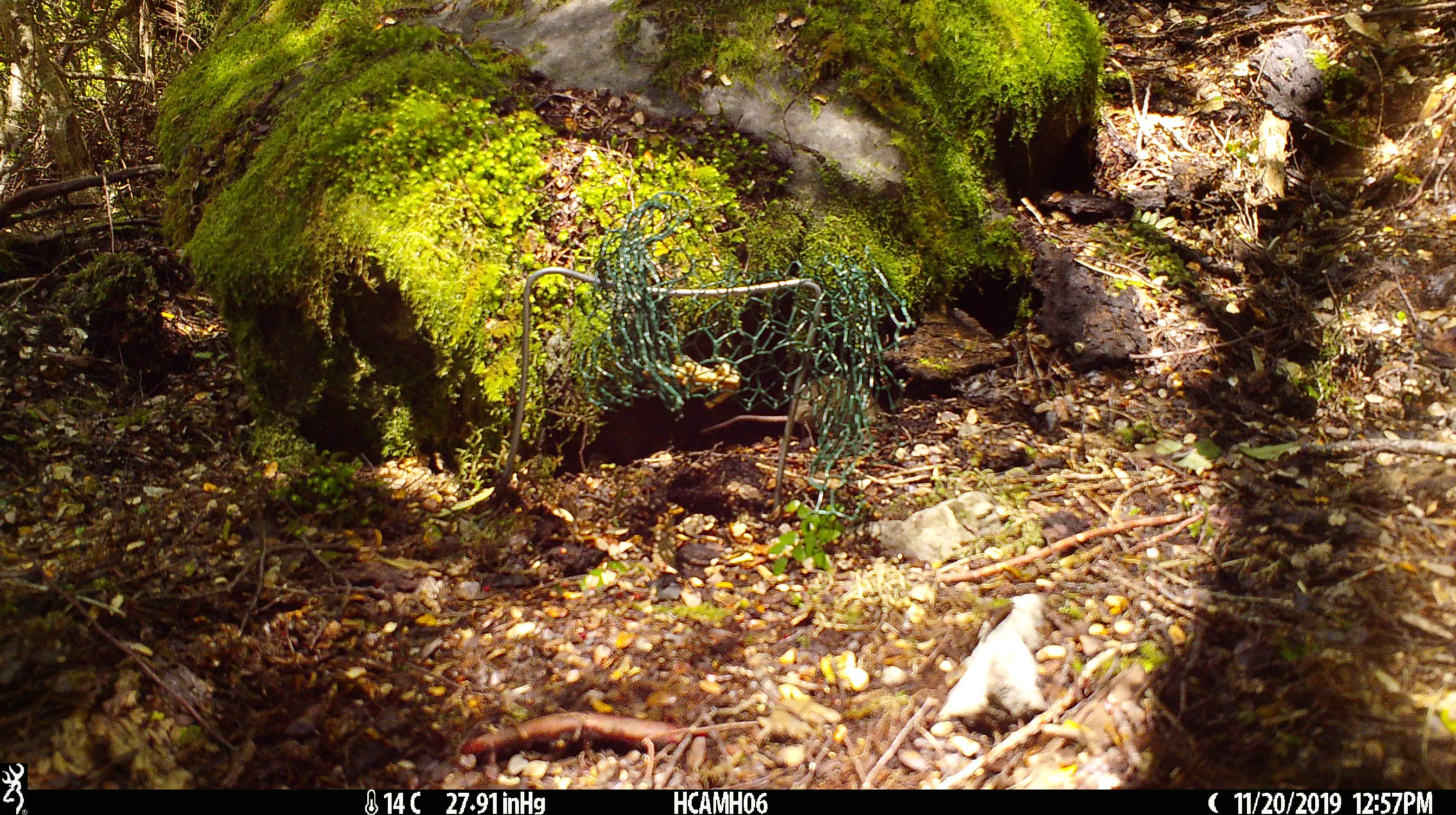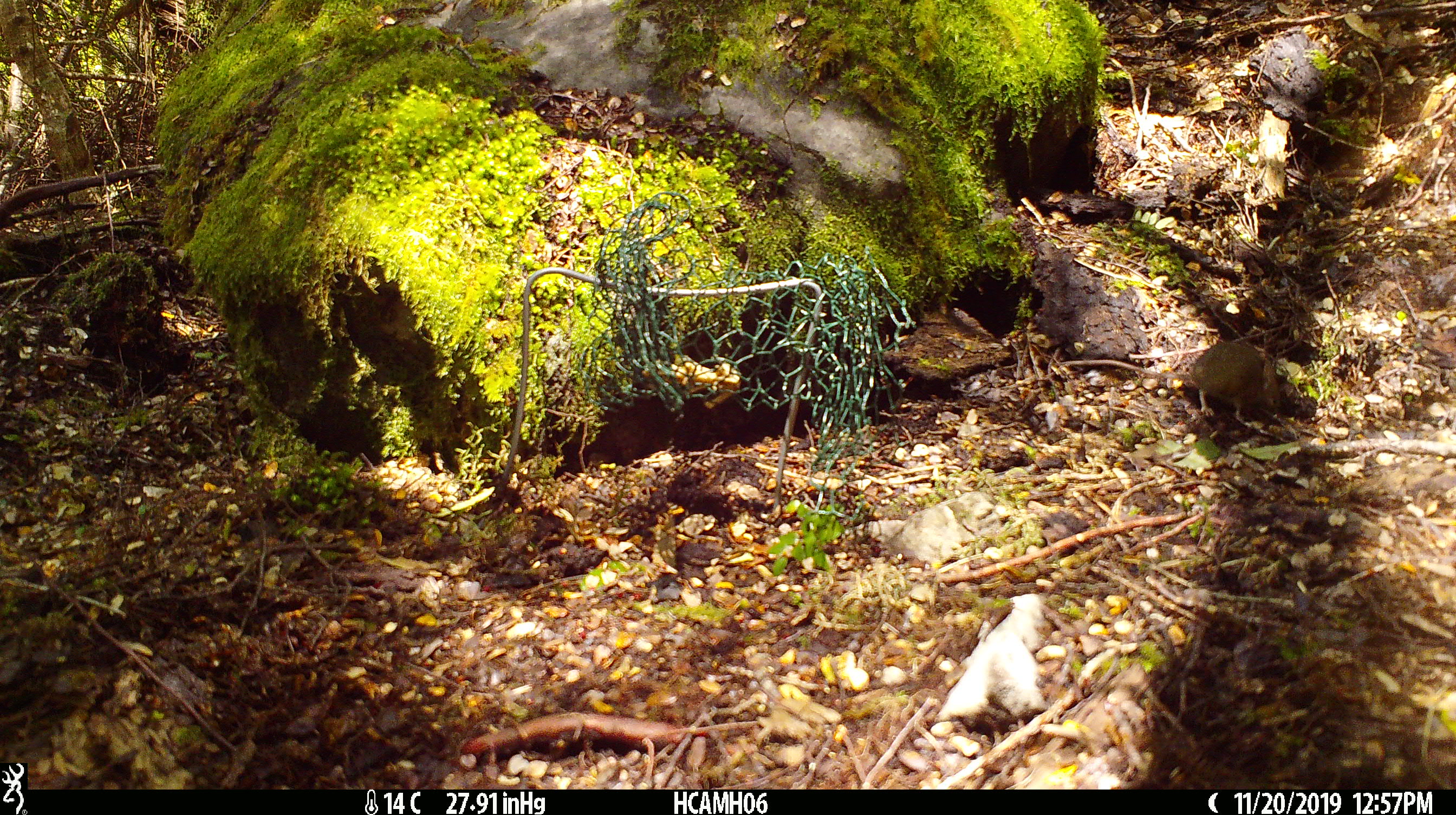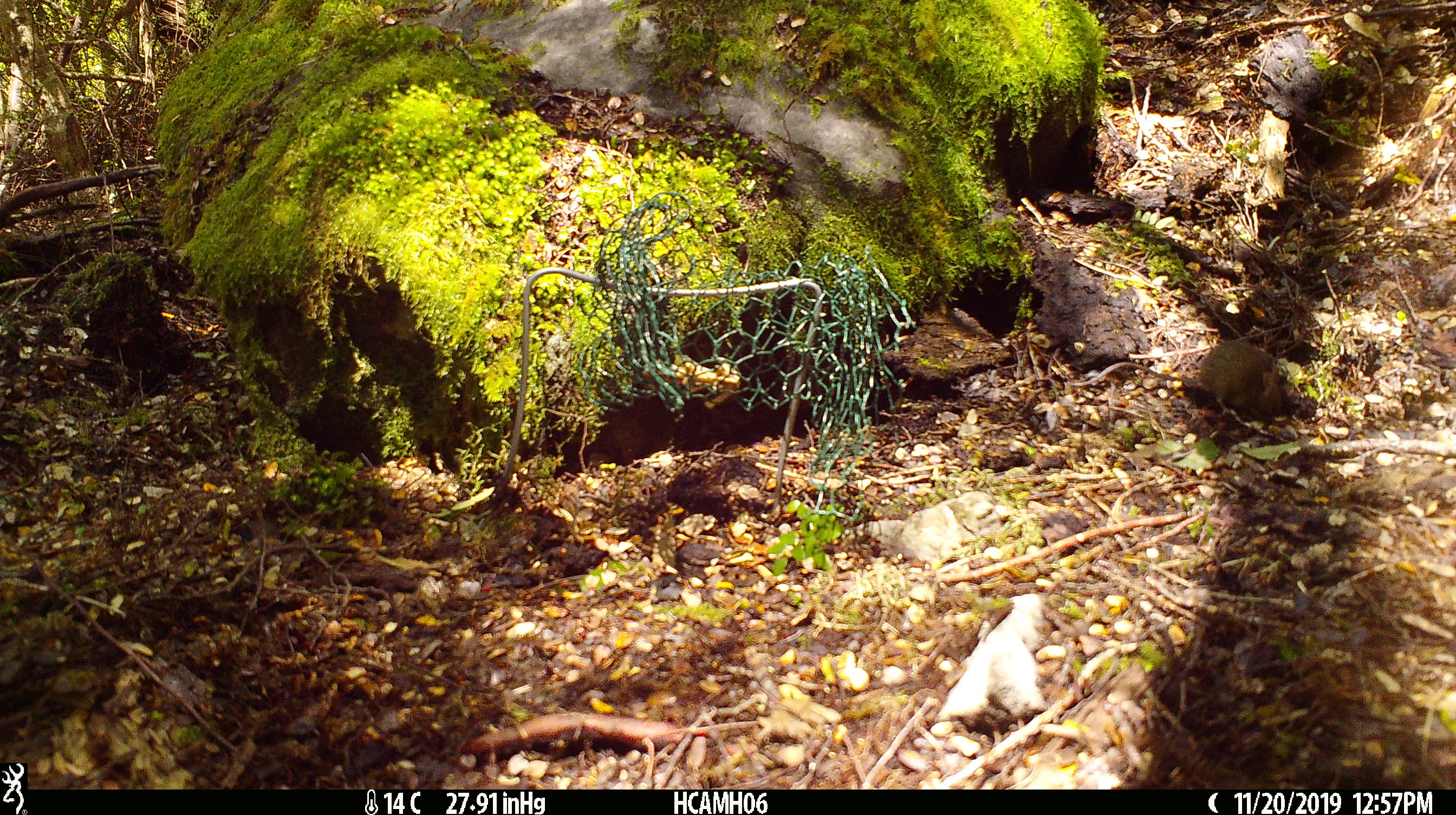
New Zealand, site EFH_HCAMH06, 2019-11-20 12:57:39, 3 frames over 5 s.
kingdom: Animalia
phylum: Chordata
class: Mammalia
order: Rodentia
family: Muridae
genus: Mus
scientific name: Mus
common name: mouse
Mouse (Mus).